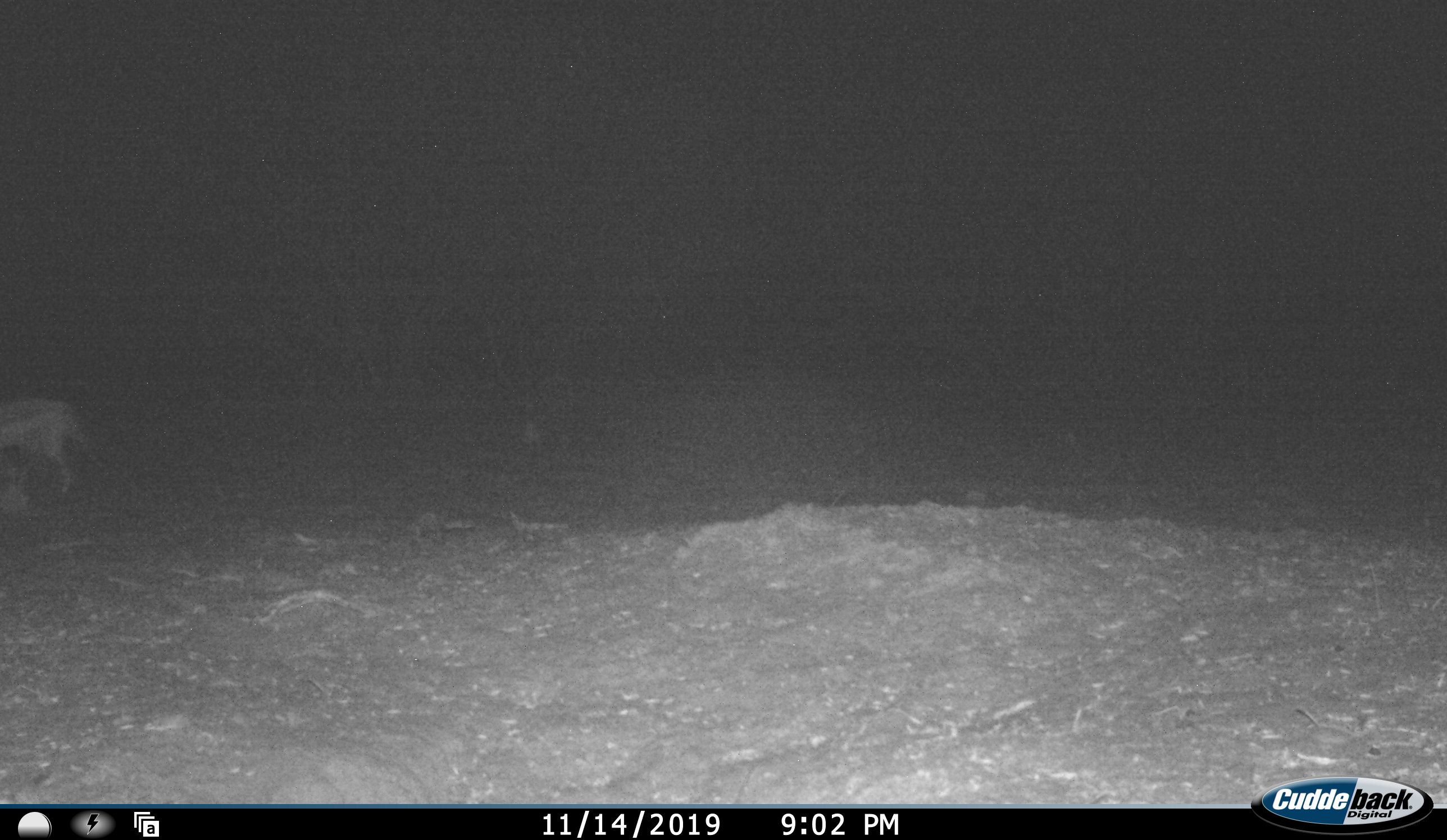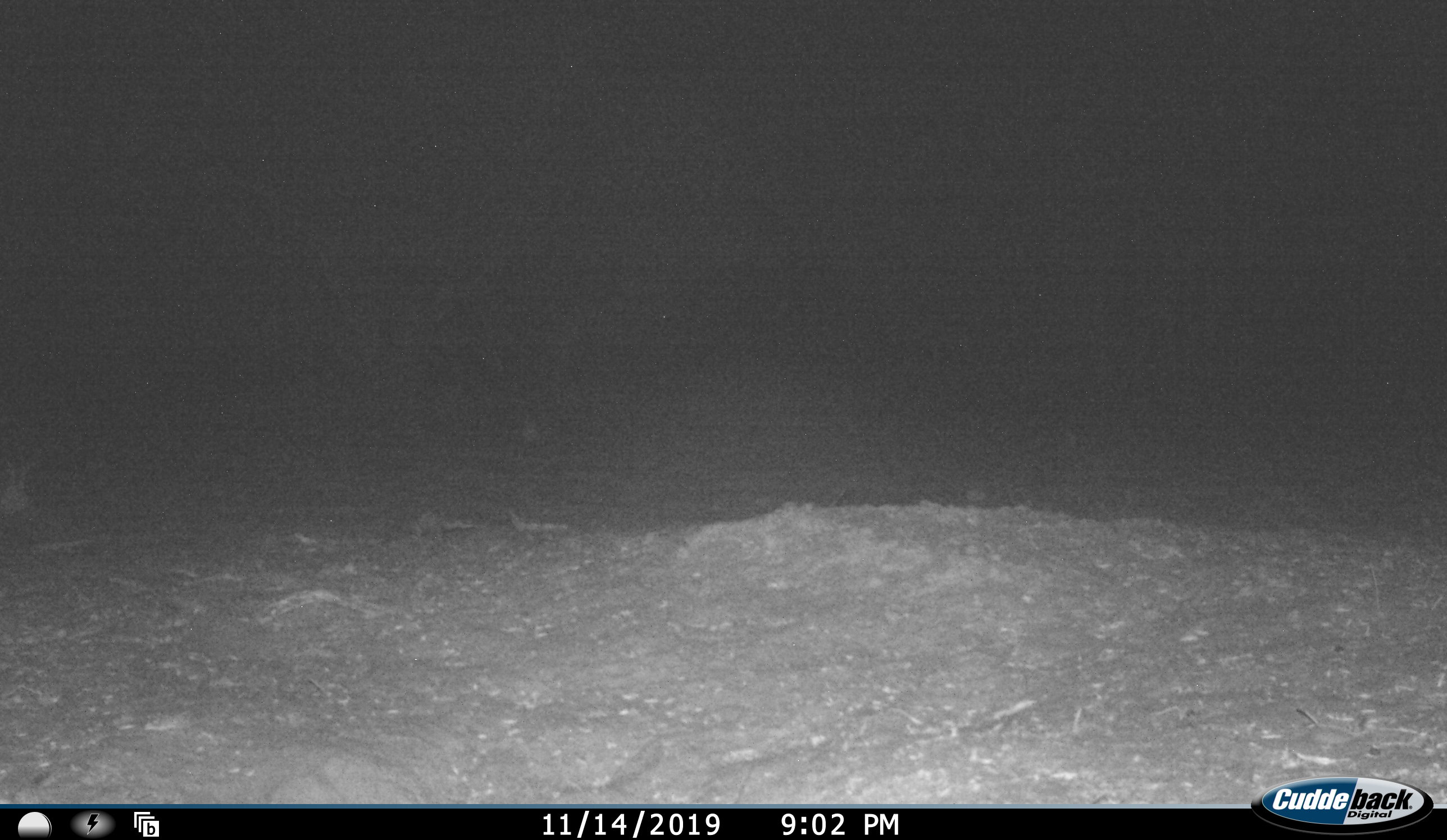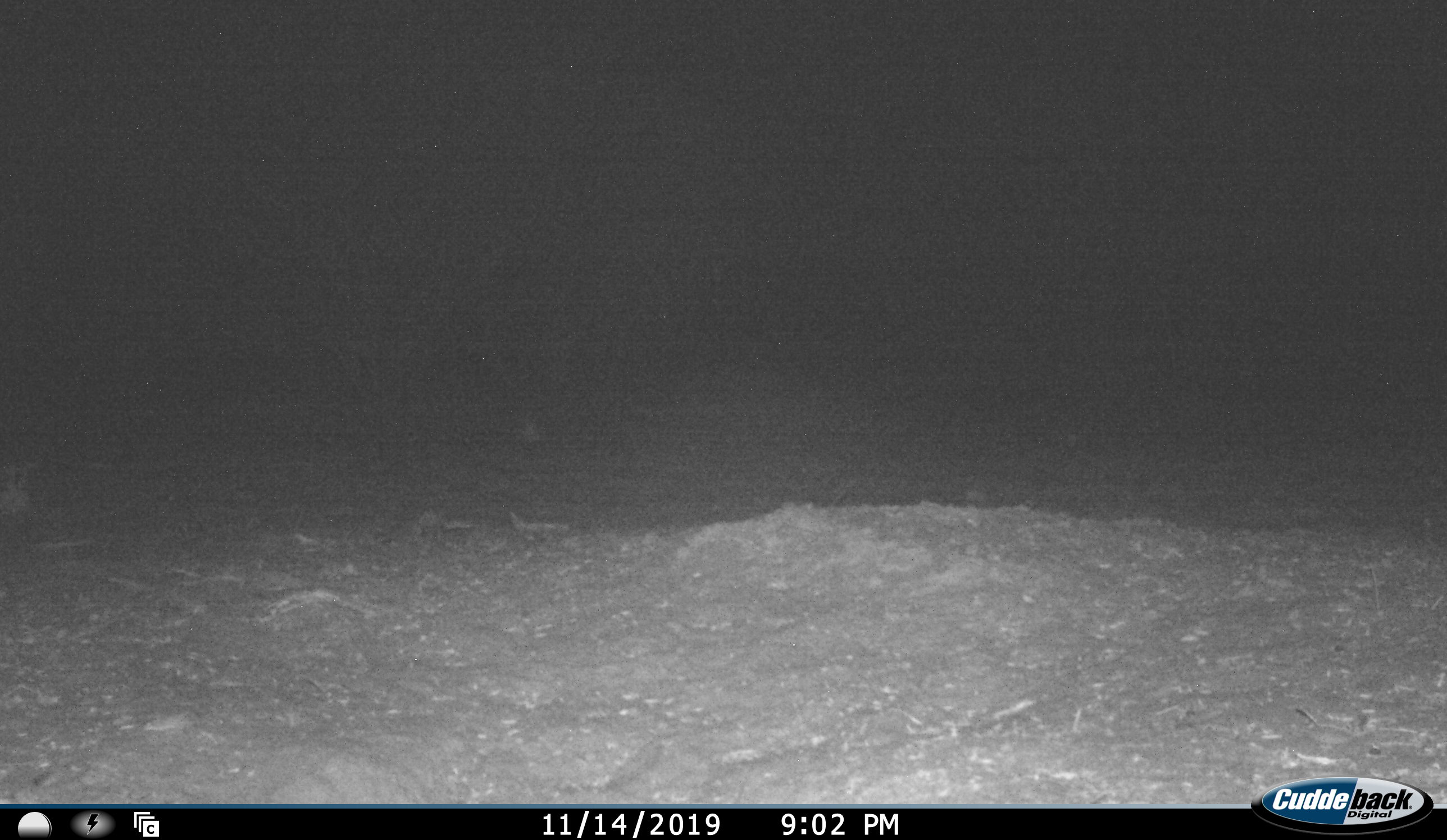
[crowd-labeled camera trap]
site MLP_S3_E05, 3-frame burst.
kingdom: Animalia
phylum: Chordata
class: Mammalia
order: Carnivora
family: Canidae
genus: Lupulella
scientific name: Lupulella mesomelas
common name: black-backed jackal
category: jackalblackbacked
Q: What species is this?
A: Jackalblackbacked (black-backed jackal) (Lupulella mesomelas).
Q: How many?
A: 1.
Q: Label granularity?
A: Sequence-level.